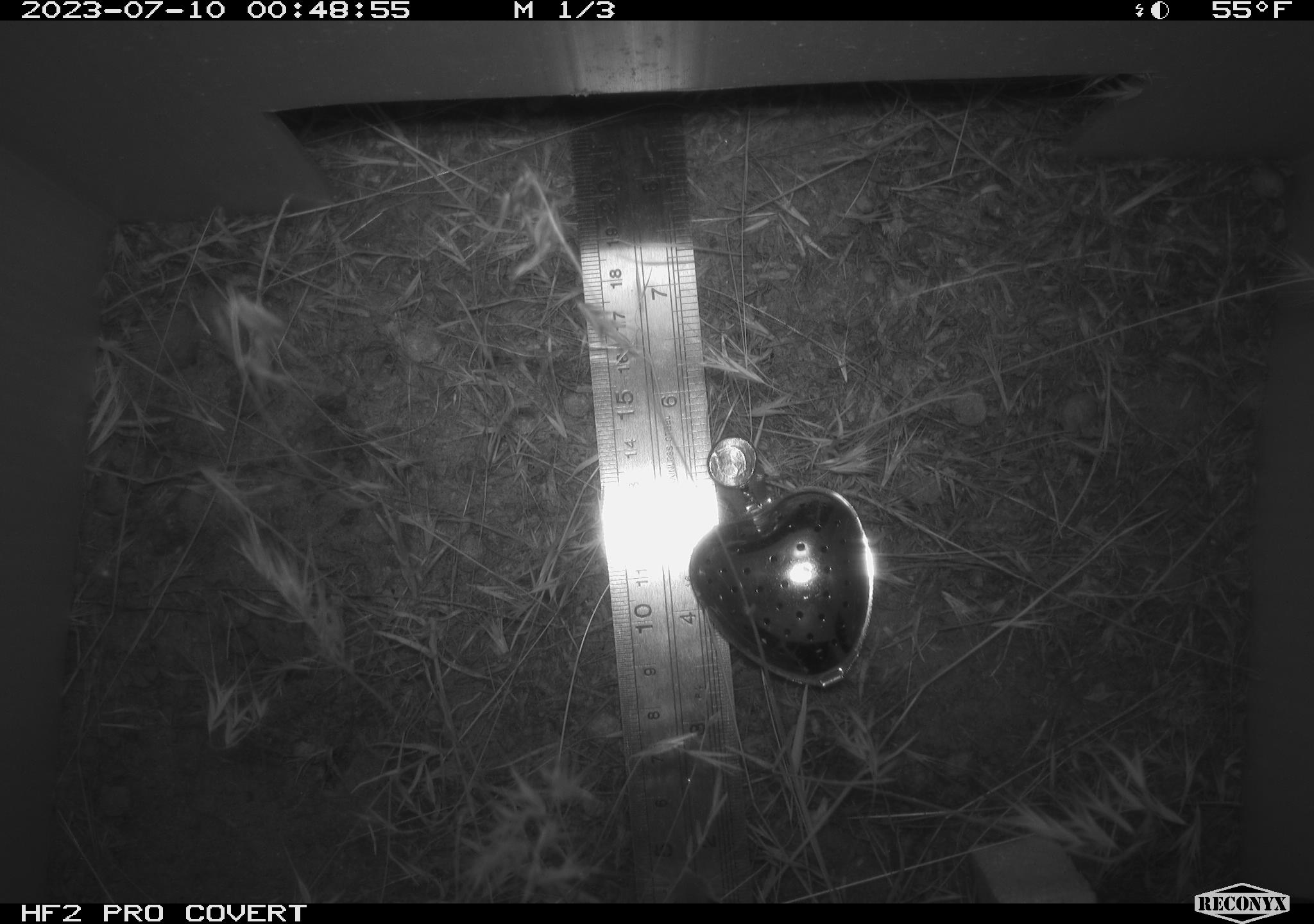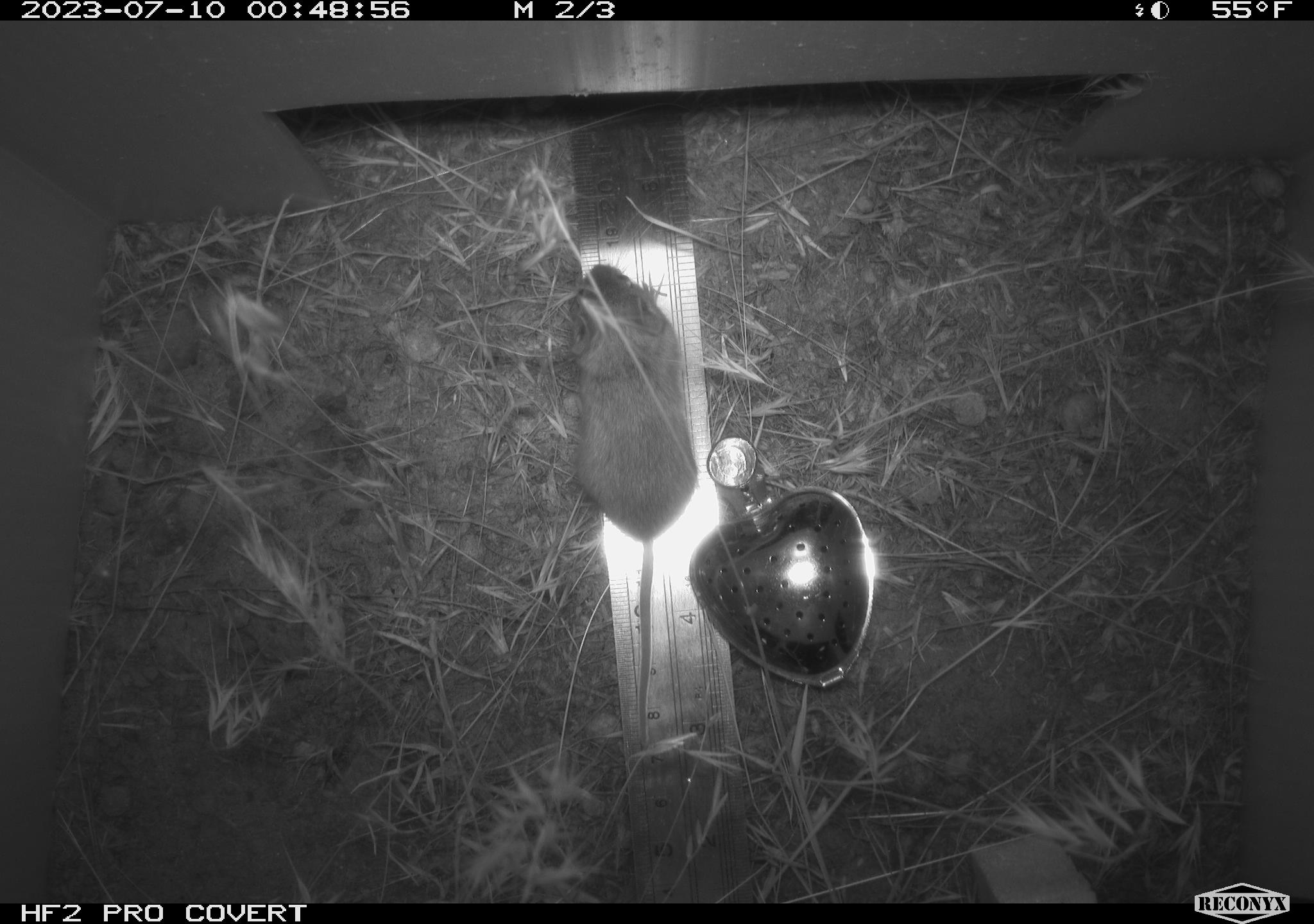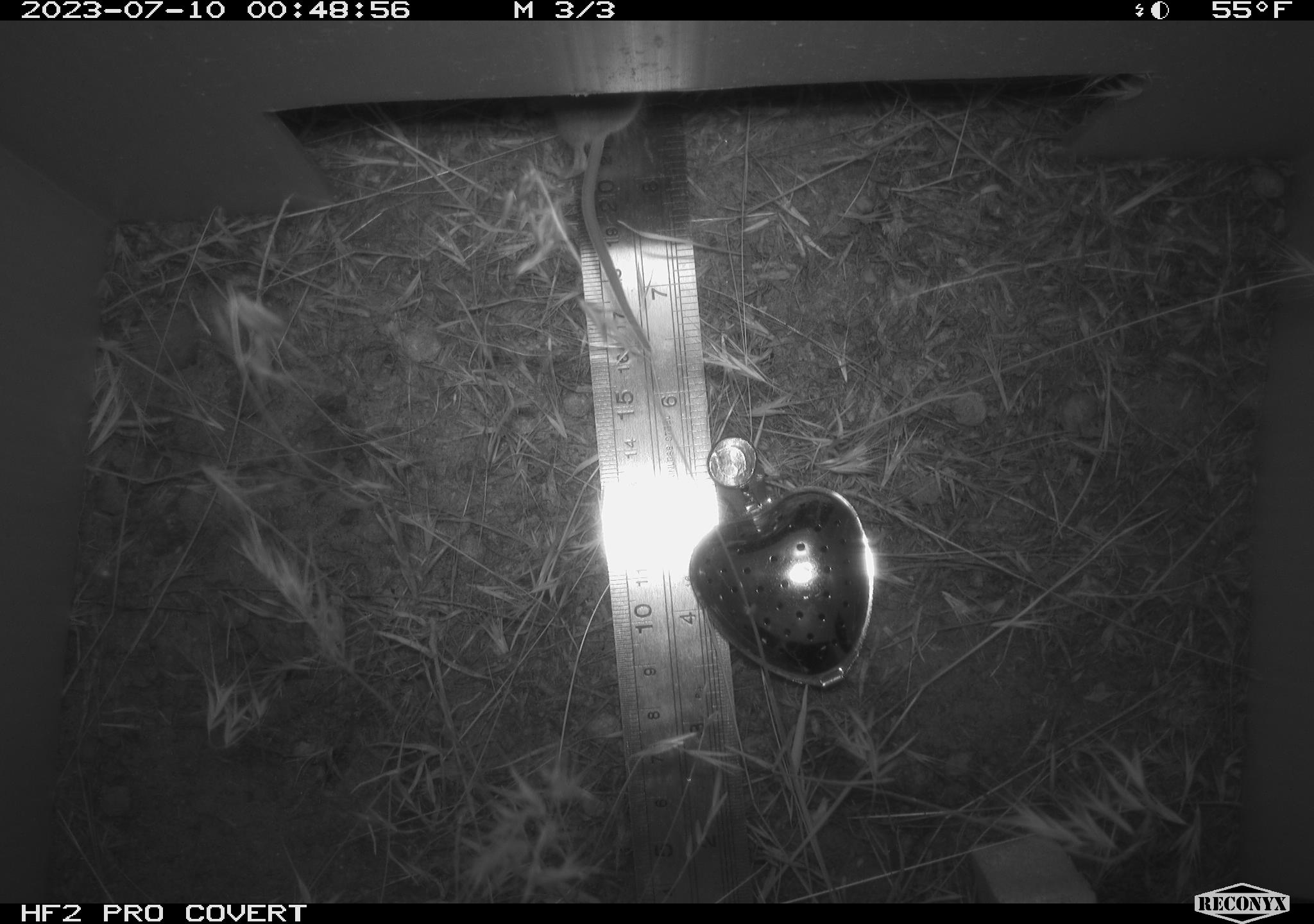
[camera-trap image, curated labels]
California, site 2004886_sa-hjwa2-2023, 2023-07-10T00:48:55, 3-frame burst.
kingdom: Animalia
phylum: Chordata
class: Mammalia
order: Rodentia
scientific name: Rodentia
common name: mouse species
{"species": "mouse species (Rodentia)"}